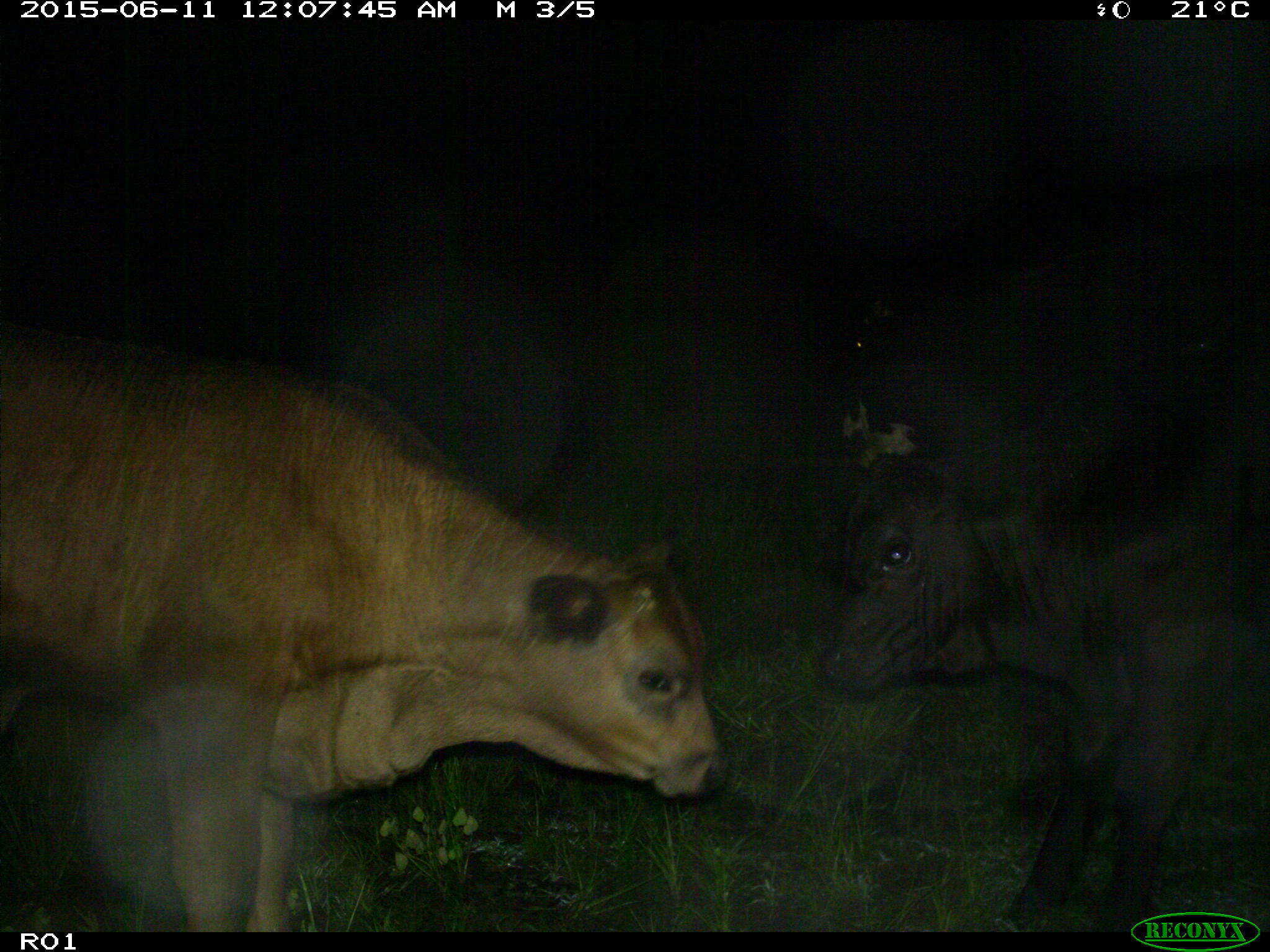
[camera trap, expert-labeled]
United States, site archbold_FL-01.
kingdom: Animalia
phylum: Chordata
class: Mammalia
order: Artiodactyla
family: Bovidae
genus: Bos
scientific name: Bos taurus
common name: domestic cow